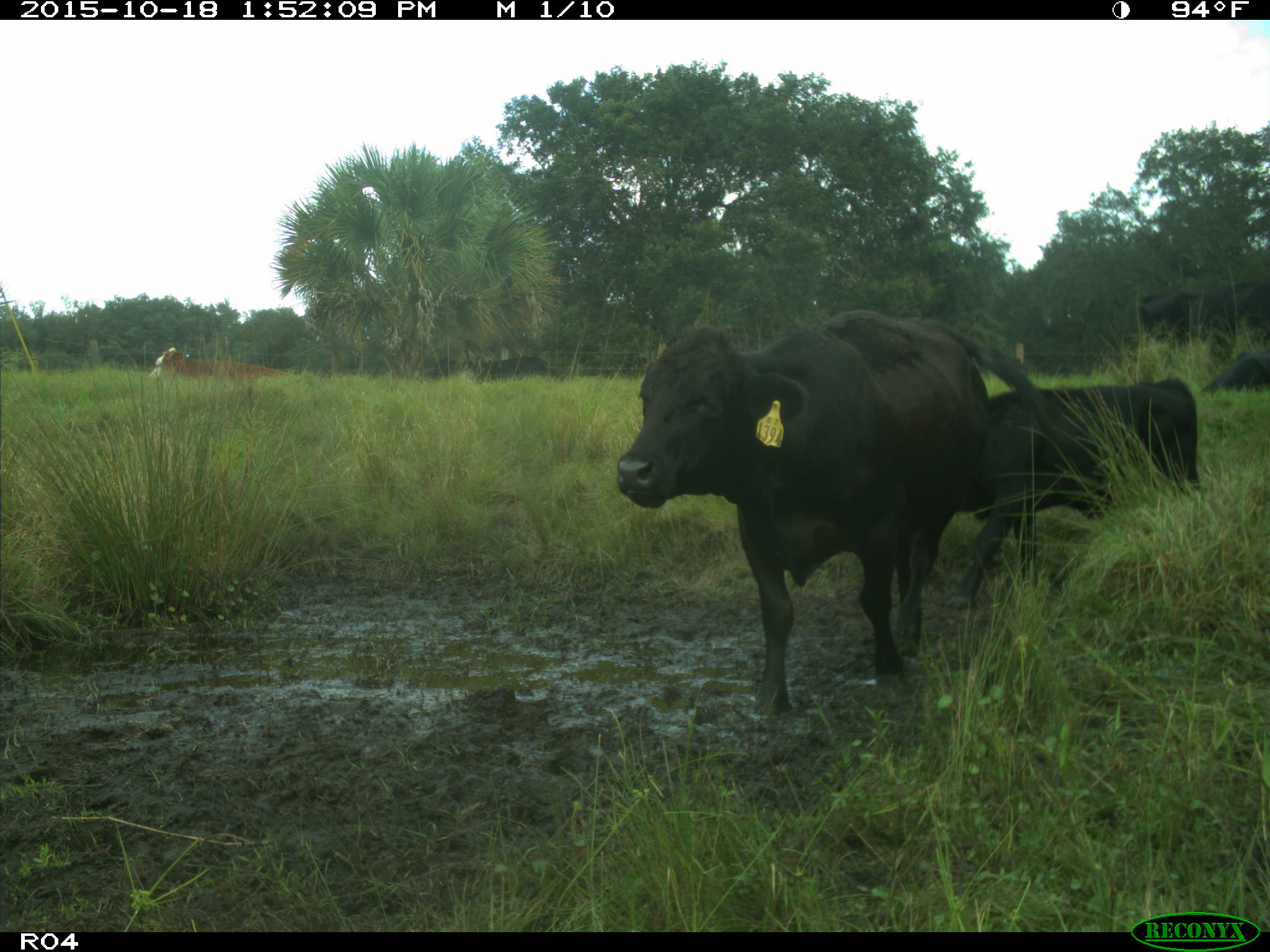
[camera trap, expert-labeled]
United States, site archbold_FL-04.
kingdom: Animalia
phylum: Chordata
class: Mammalia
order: Artiodactyla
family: Bovidae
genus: Bos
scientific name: Bos taurus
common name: domestic cow